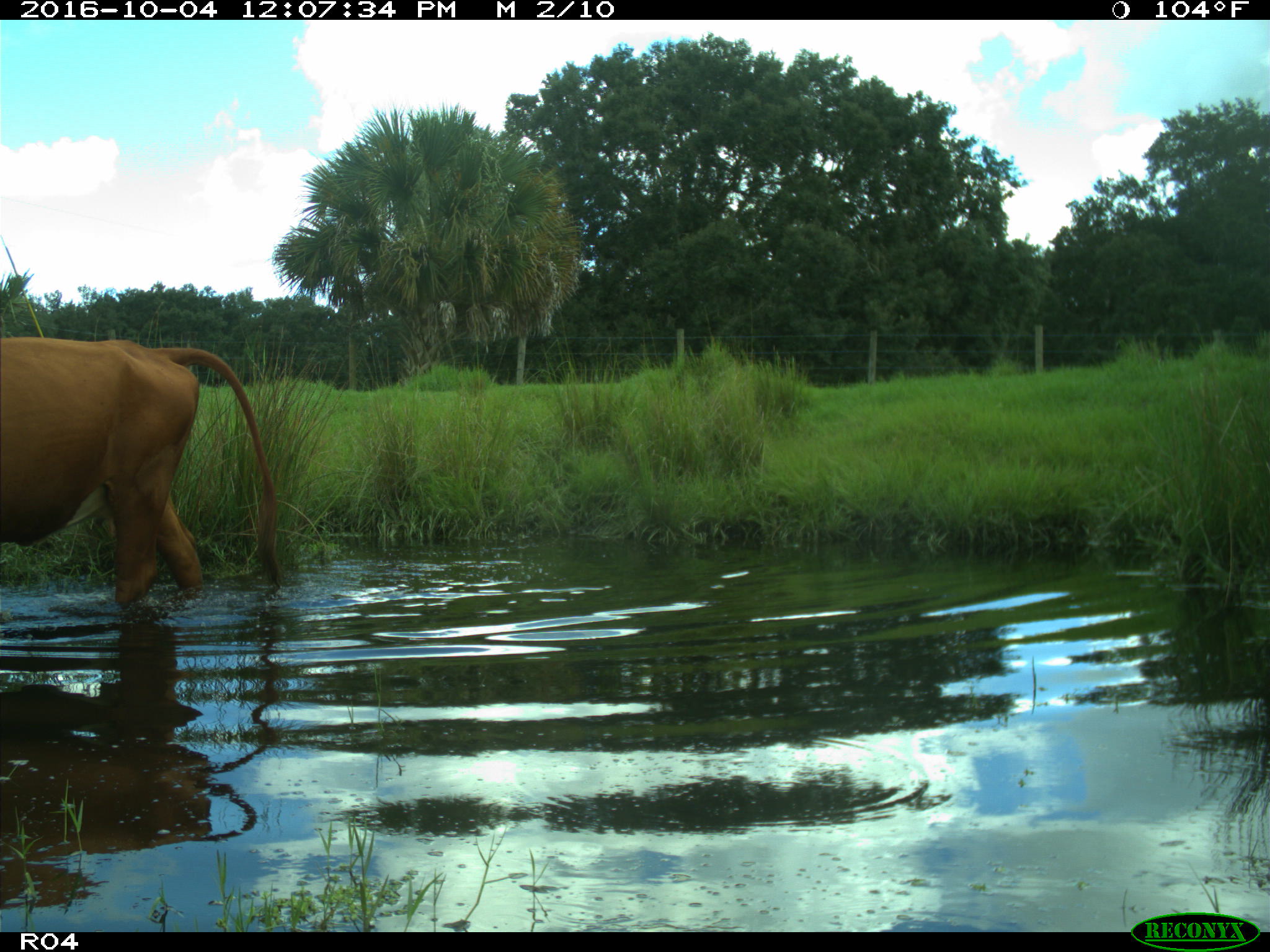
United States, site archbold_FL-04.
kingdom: Animalia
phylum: Chordata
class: Mammalia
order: Artiodactyla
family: Bovidae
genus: Bos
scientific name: Bos taurus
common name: domestic cow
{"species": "Bos taurus (domestic cow)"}